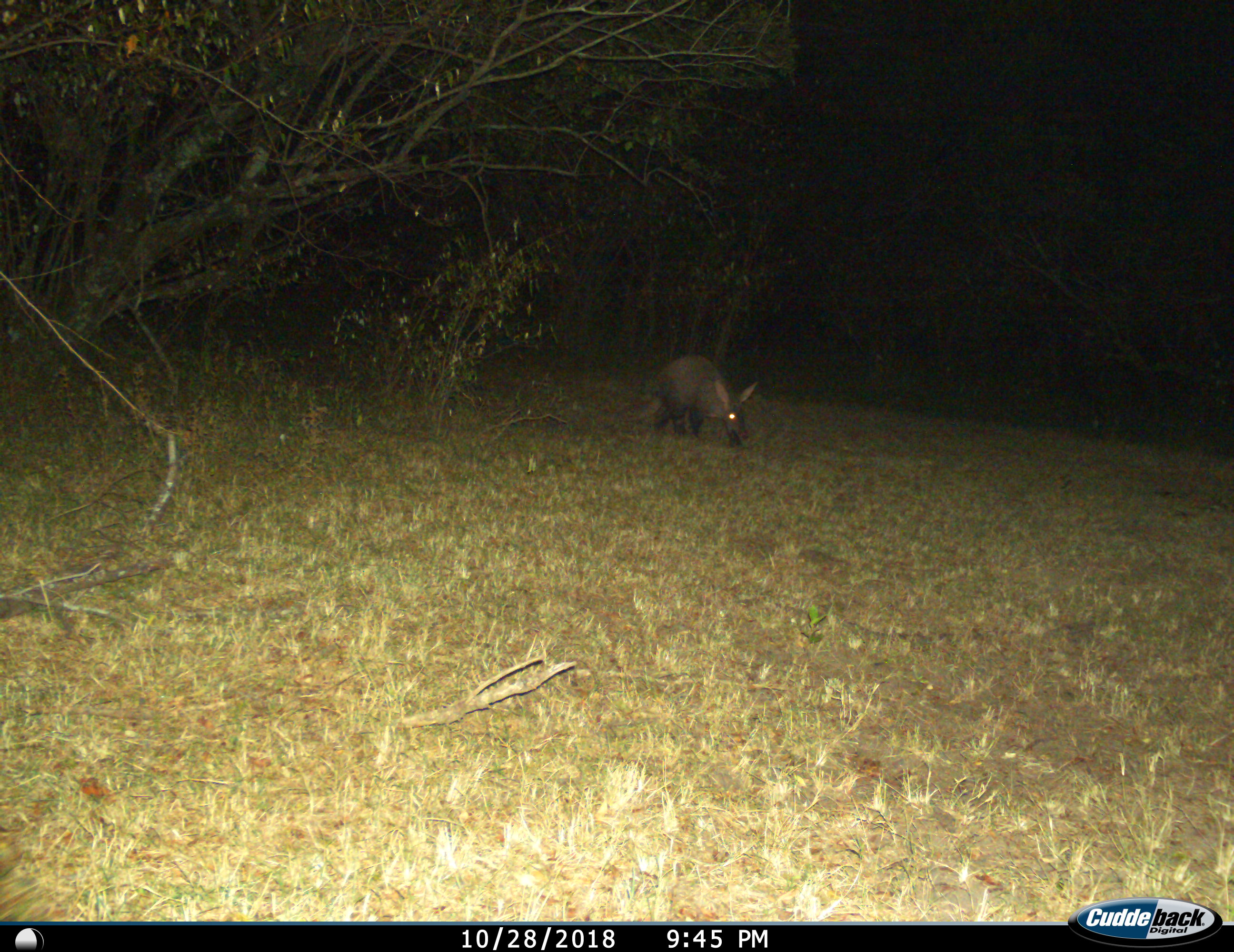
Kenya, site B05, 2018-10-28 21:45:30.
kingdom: Animalia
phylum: Chordata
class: Mammalia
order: Tubulidentata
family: Orycteropodidae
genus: Orycteropus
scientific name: Orycteropus afer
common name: aardvark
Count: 1.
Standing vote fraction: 20%.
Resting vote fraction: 0%.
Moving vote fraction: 40%.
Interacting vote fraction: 0%.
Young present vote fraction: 0%.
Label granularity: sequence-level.